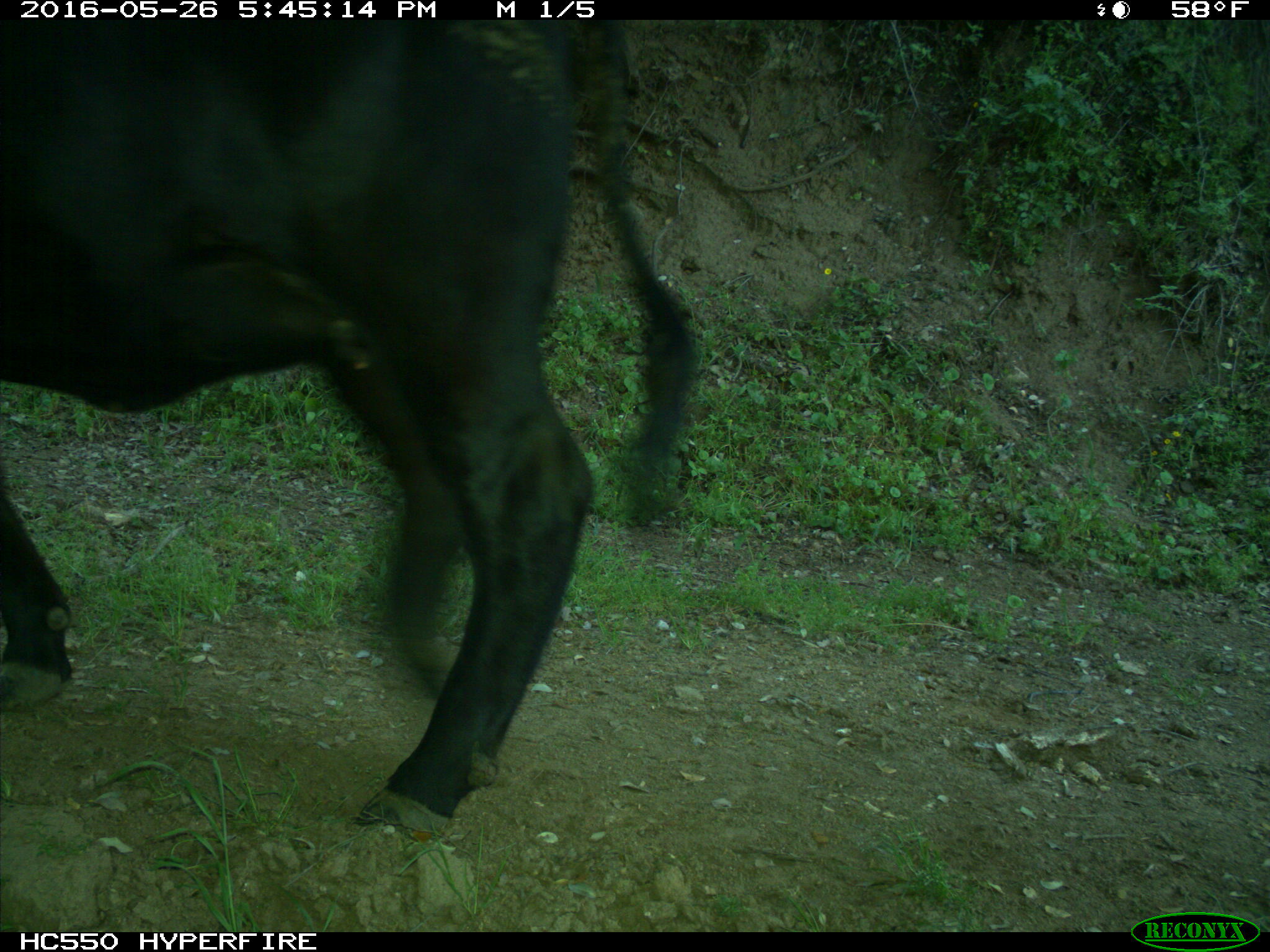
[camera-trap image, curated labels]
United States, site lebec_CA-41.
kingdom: Animalia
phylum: Chordata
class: Mammalia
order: Artiodactyla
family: Bovidae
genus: Bos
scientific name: Bos taurus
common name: domestic cow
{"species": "Bos taurus (domestic cow)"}